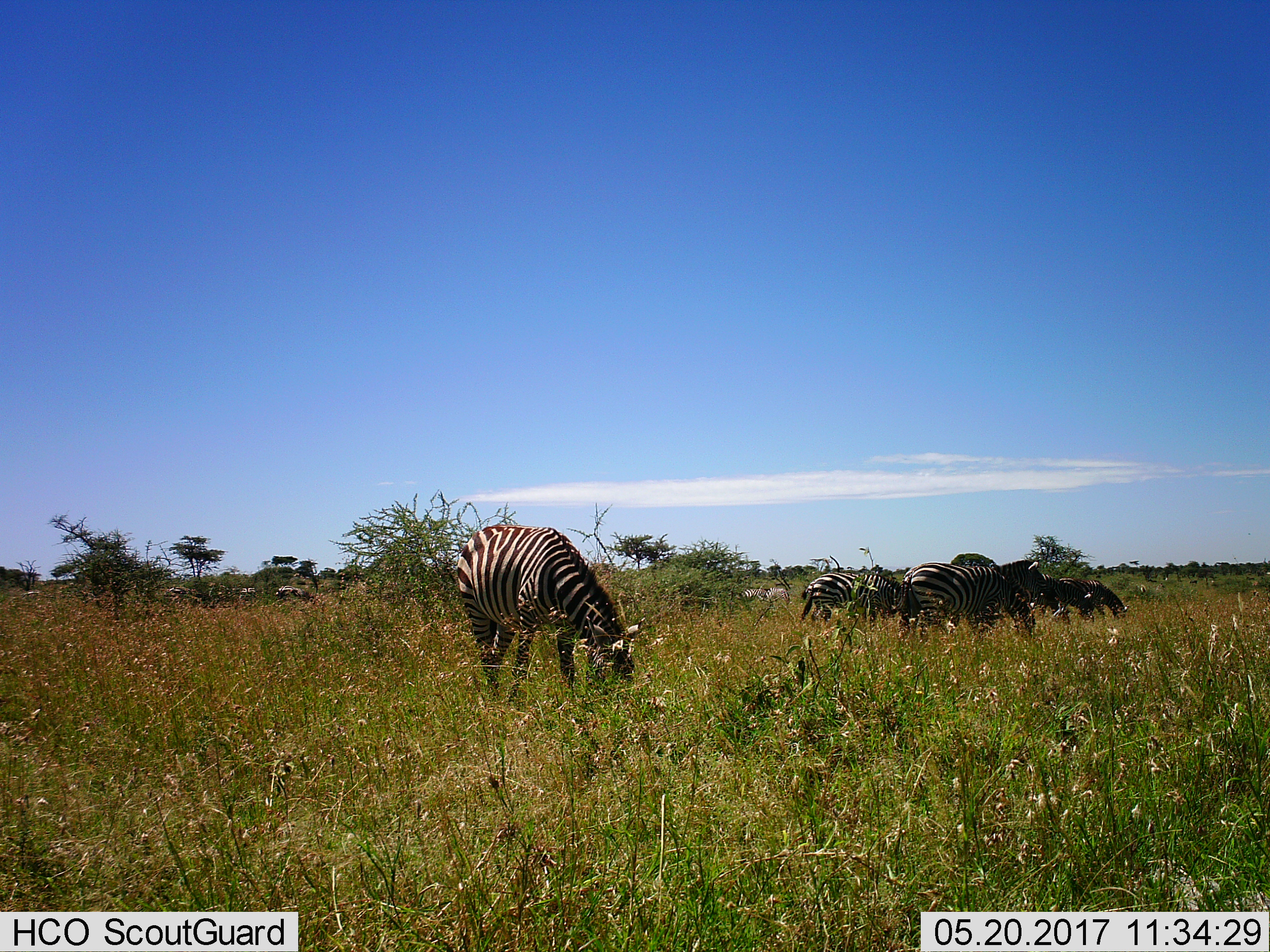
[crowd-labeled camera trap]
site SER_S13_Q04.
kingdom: Animalia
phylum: Chordata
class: Mammalia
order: Perissodactyla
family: Equidae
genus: Equus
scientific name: Equus quagga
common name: plains zebra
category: zebraplains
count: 11-50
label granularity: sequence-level